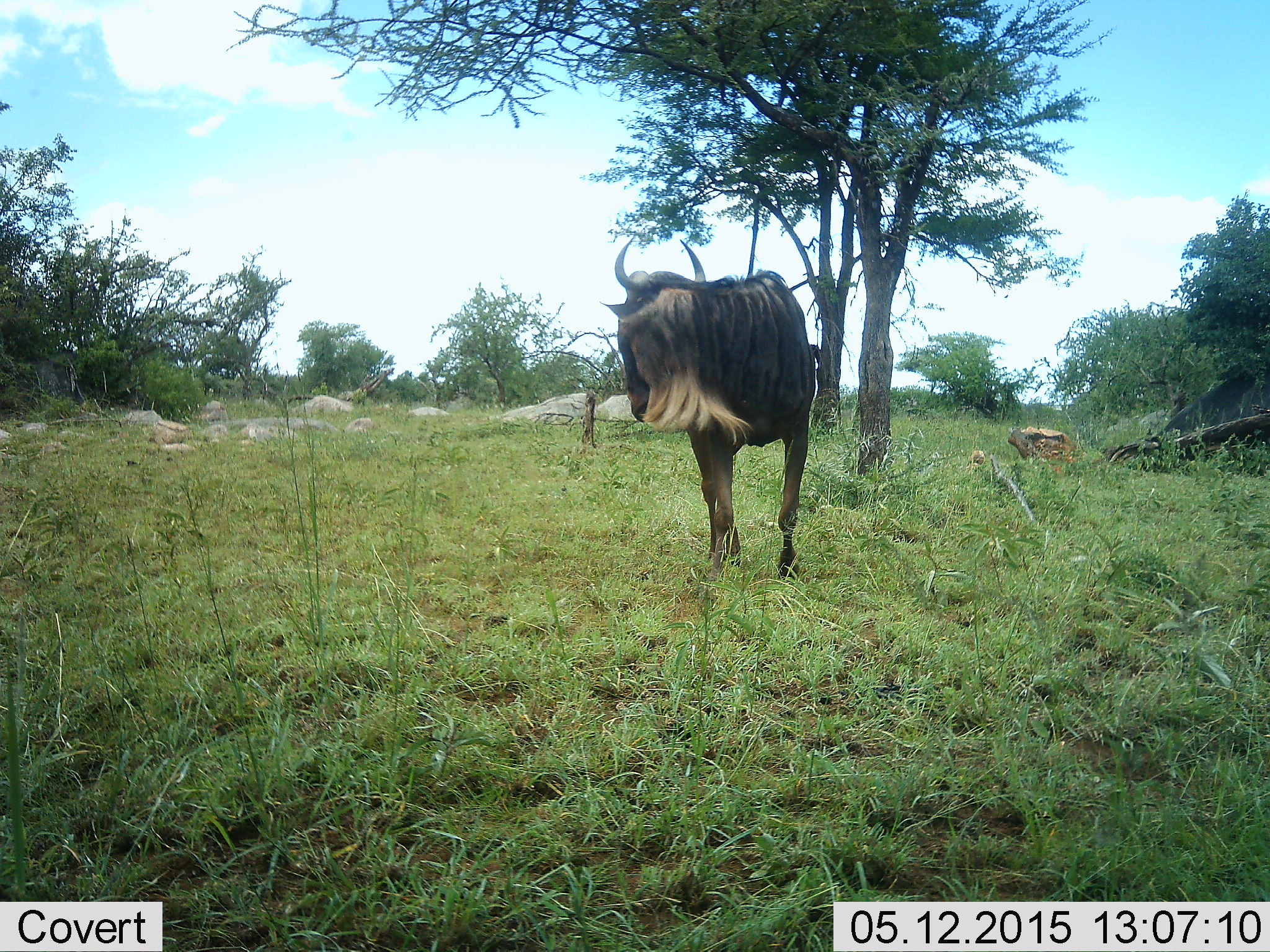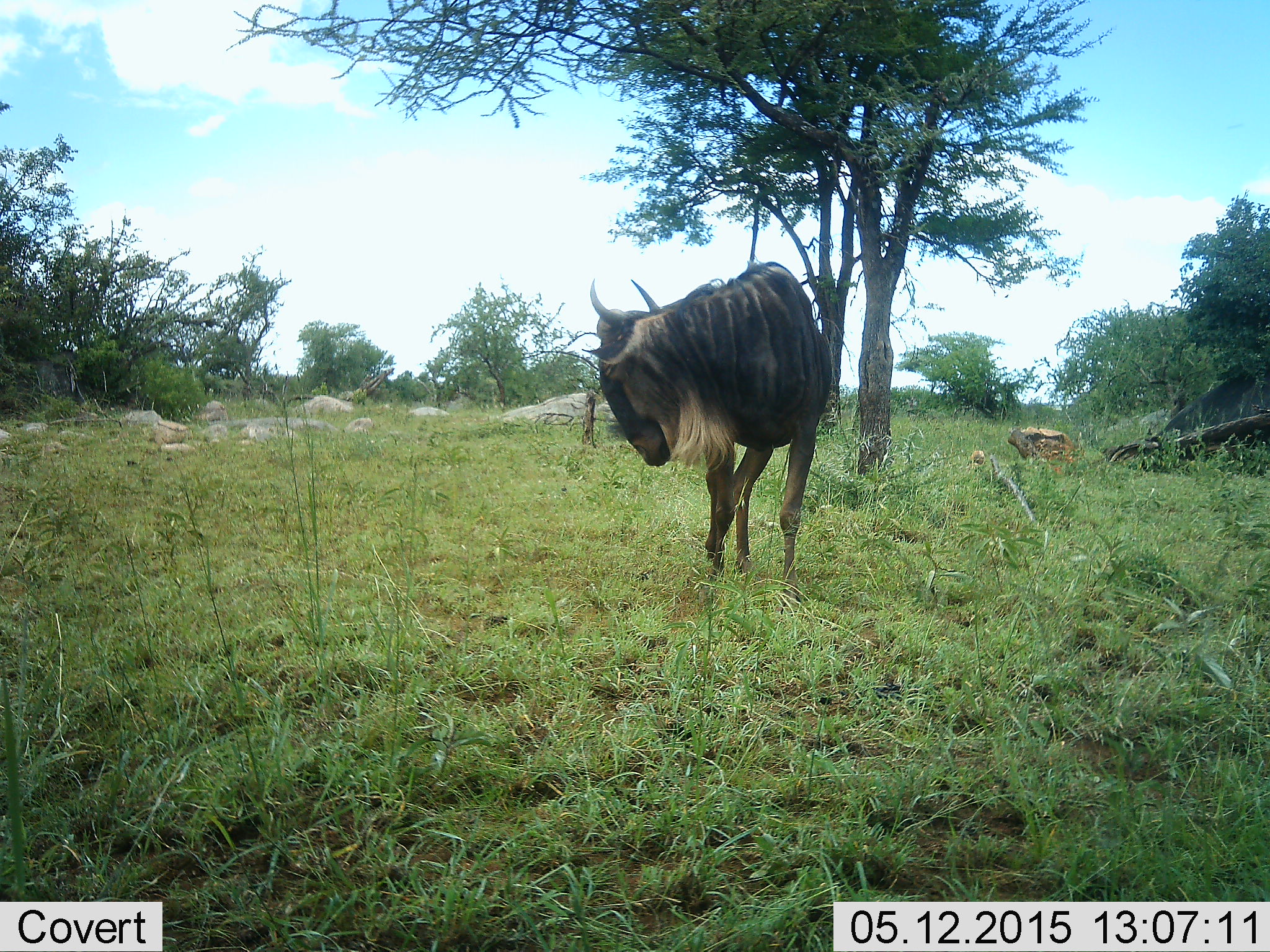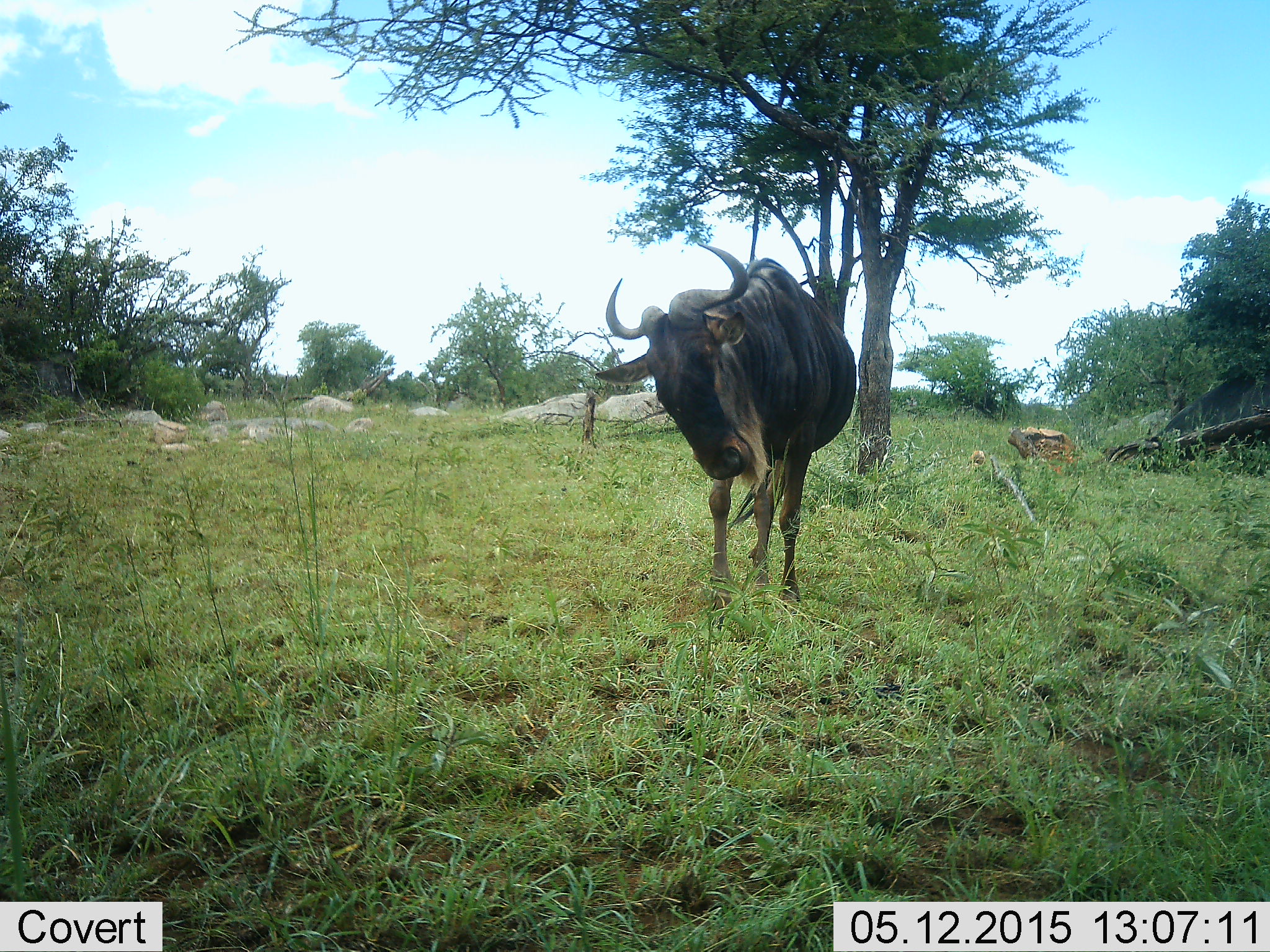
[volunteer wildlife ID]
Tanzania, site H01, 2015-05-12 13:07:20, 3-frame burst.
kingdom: Animalia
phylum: Chordata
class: Mammalia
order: Artiodactyla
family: Bovidae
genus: Connochaetes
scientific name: Connochaetes taurinus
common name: blue wildebeest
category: wildebeest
Wildebeest (blue wildebeest) (Connochaetes taurinus), count 1. Behavior (volunteer vote fractions): standing 50%, resting 0%, moving 50%, interacting 0%. Young present (vote fraction): 0%. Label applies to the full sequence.